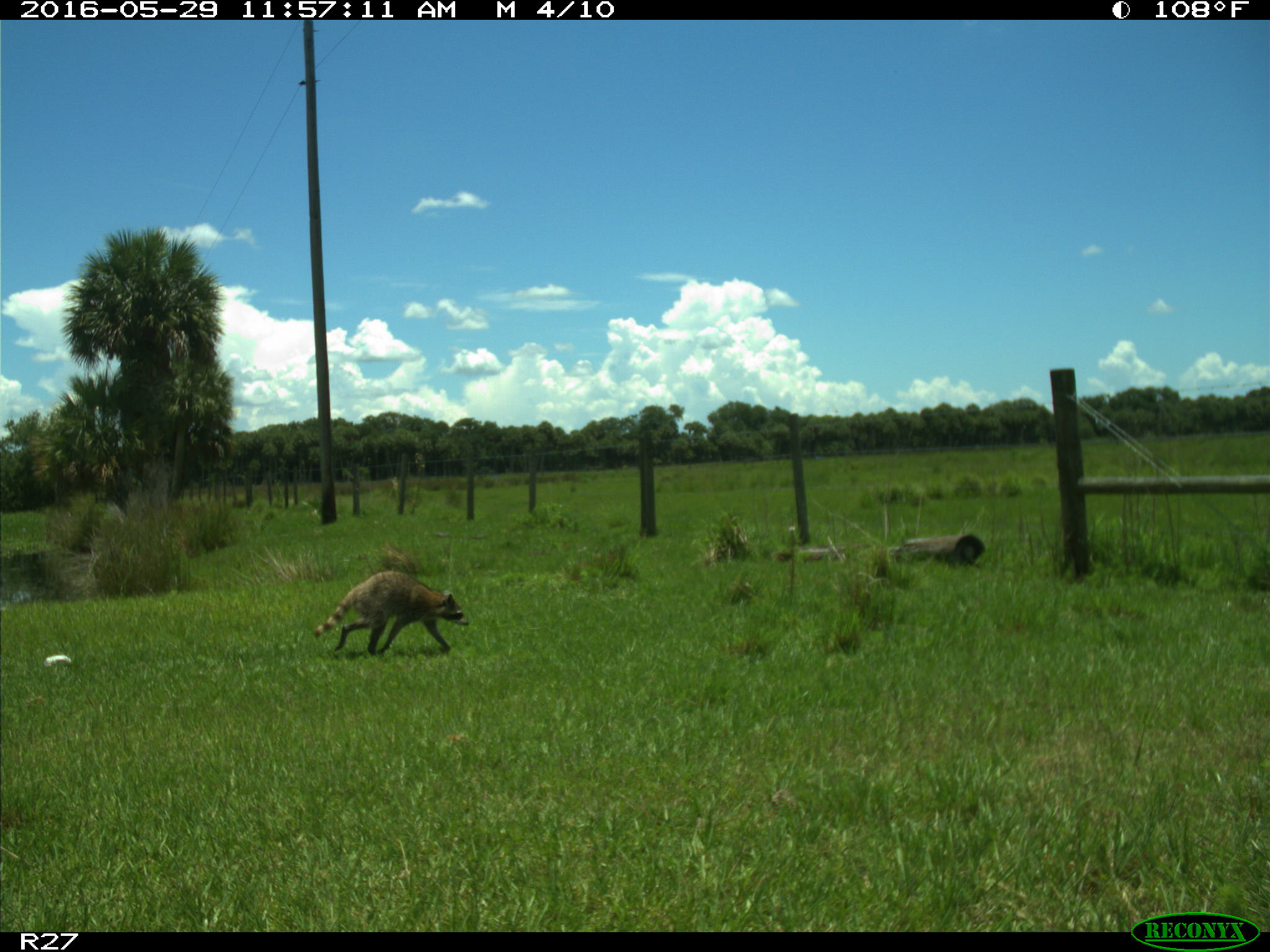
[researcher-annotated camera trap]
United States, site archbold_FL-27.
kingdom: Animalia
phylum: Chordata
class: Mammalia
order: Carnivora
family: Procyonidae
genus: Procyon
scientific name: Procyon lotor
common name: common raccoon